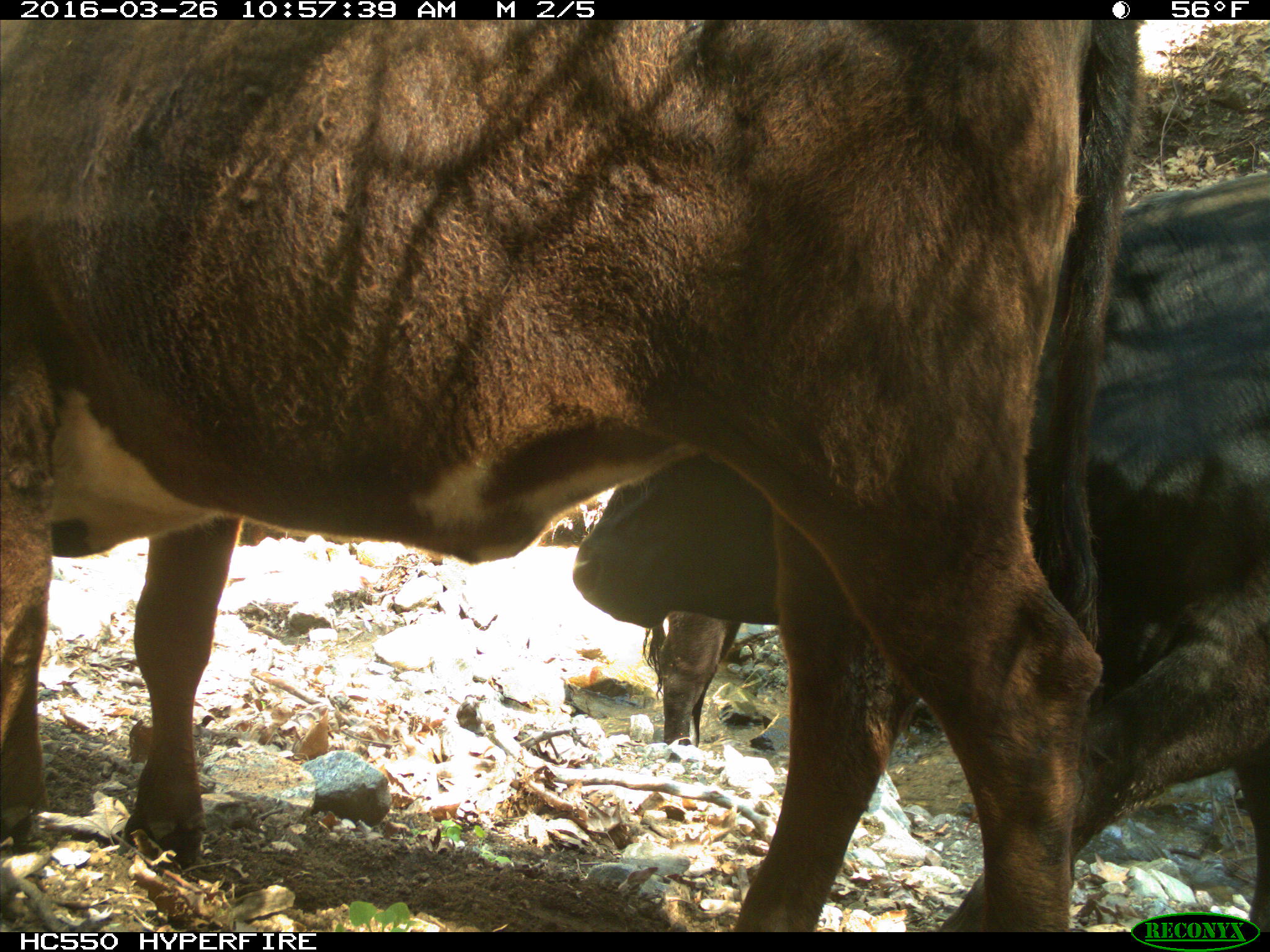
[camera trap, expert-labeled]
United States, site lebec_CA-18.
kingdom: Animalia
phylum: Chordata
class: Mammalia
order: Artiodactyla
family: Bovidae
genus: Bos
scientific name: Bos taurus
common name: domestic cow